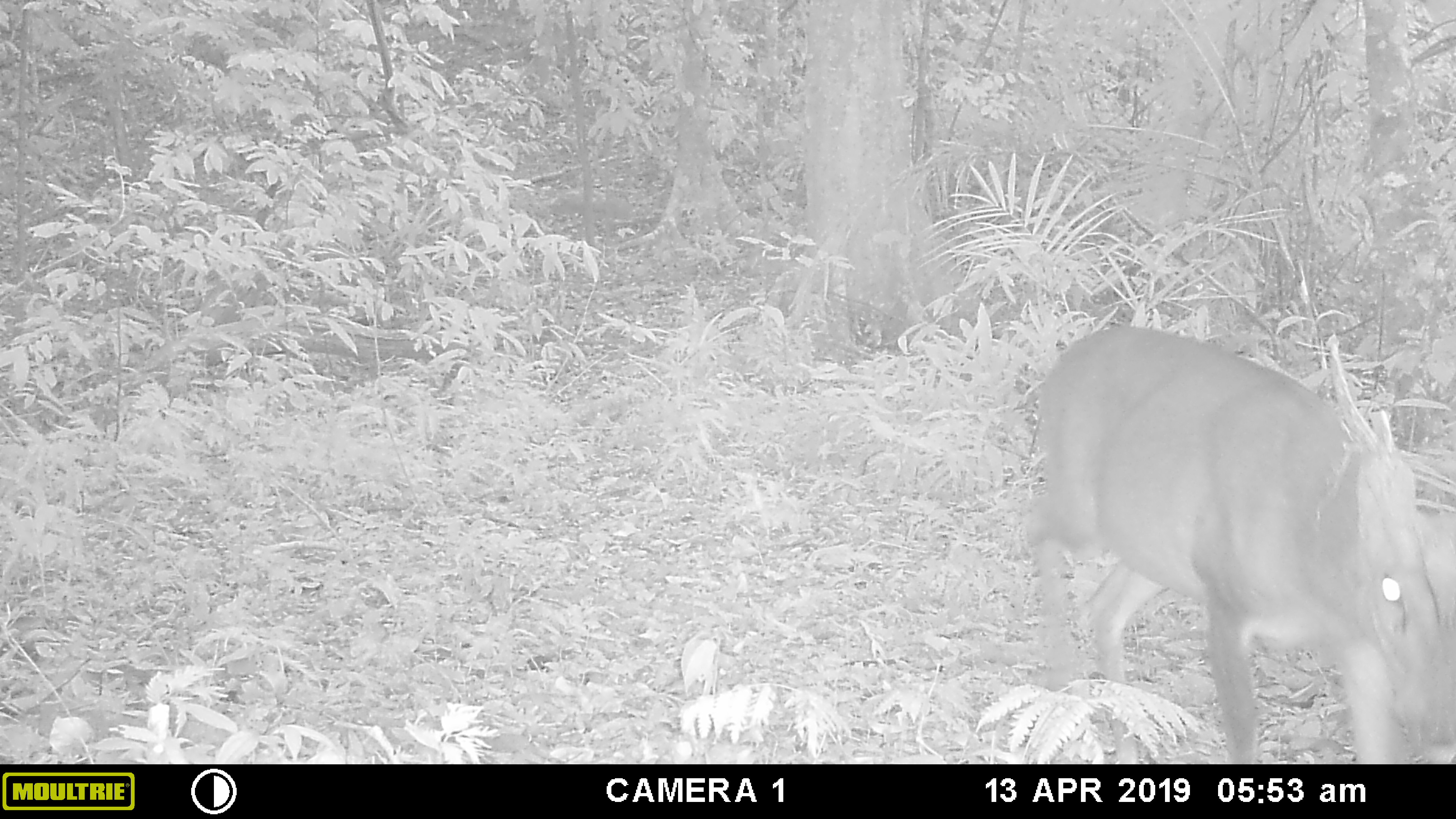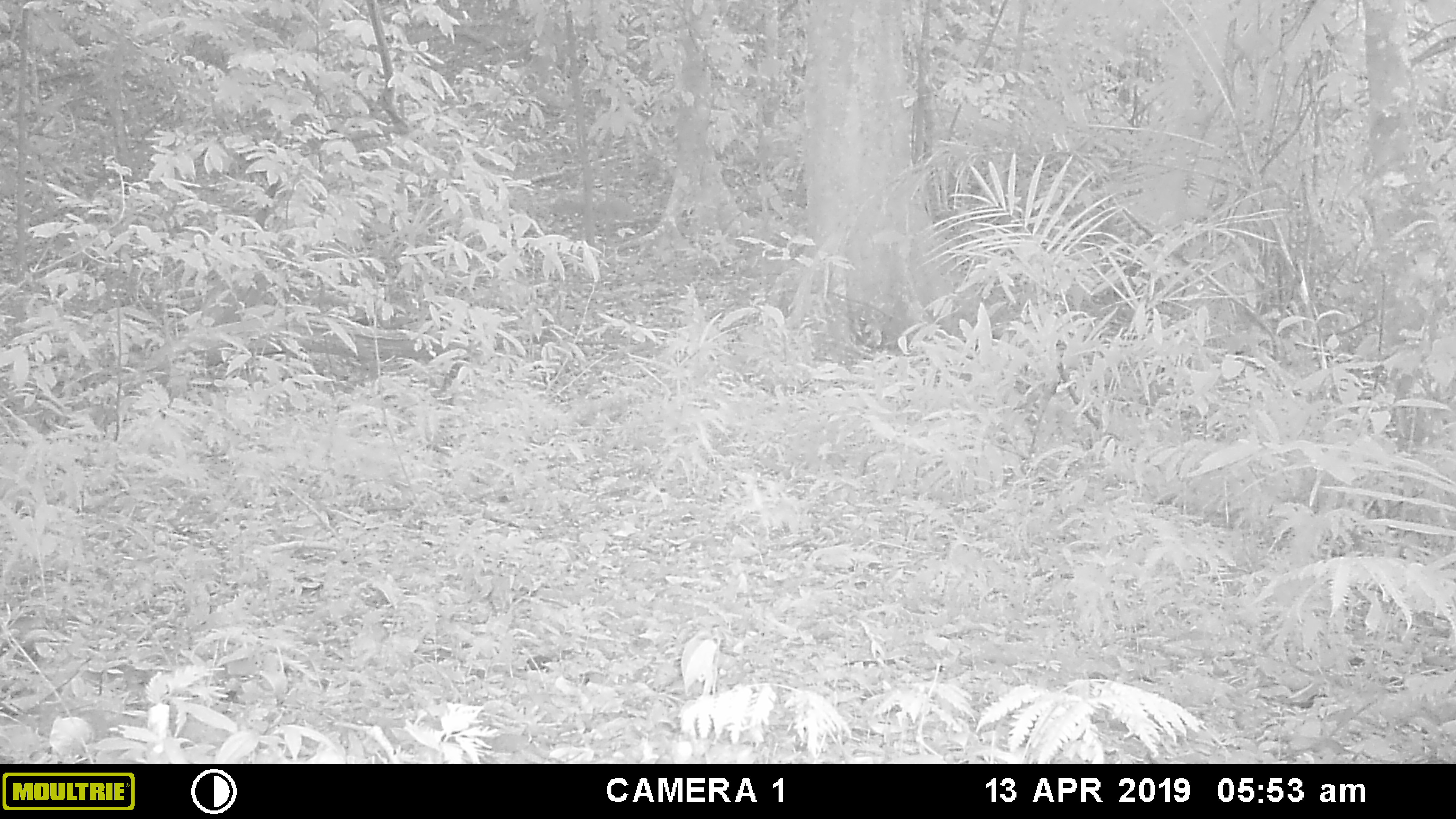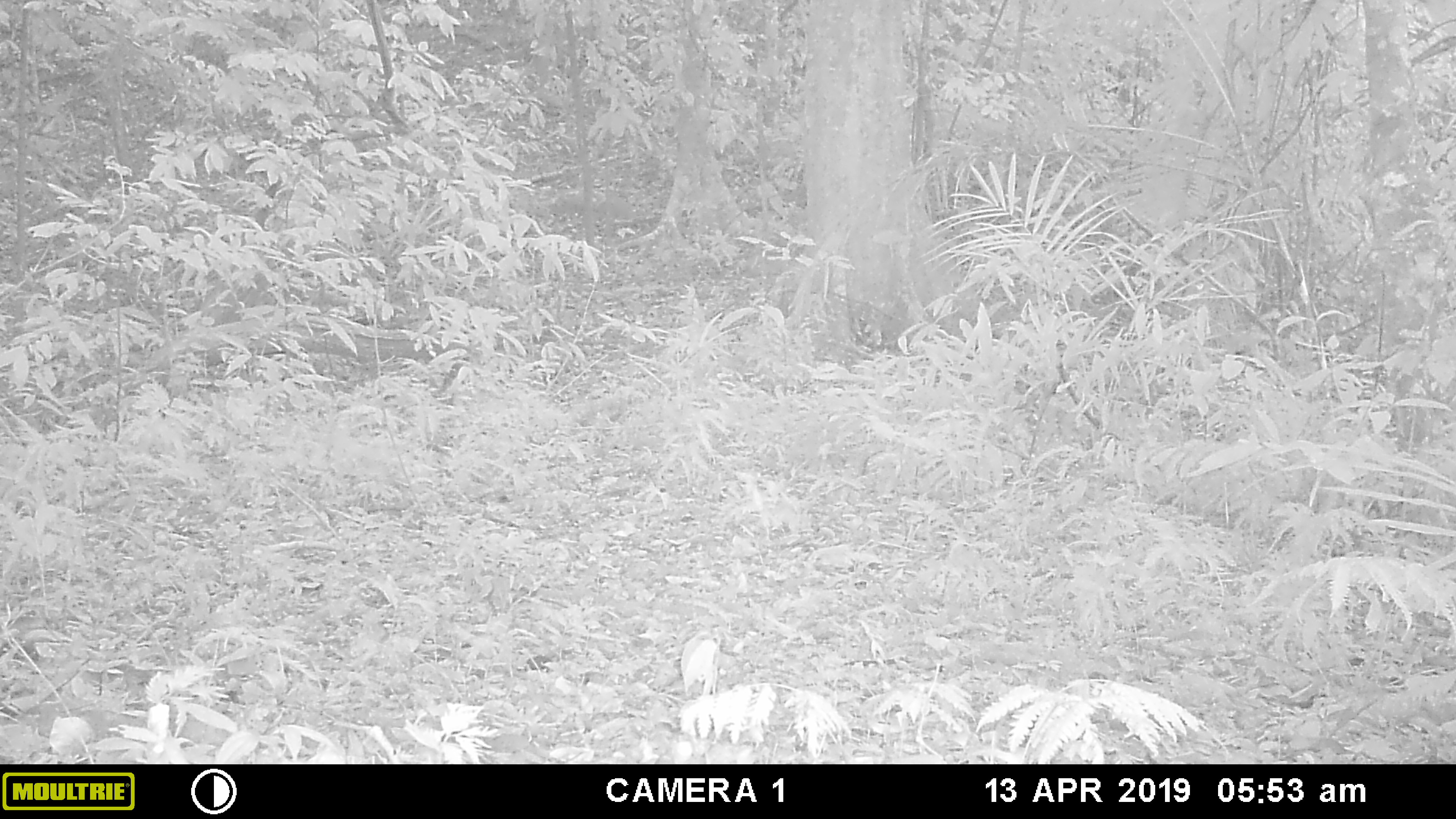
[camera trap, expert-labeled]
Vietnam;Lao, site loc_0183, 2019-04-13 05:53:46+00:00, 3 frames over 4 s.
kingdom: Animalia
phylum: Chordata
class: Mammalia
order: Artiodactyla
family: Cervidae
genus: Muntiacus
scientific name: Muntiacus vuquangensis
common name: large-antlered muntjac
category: large antlered muntjac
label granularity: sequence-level